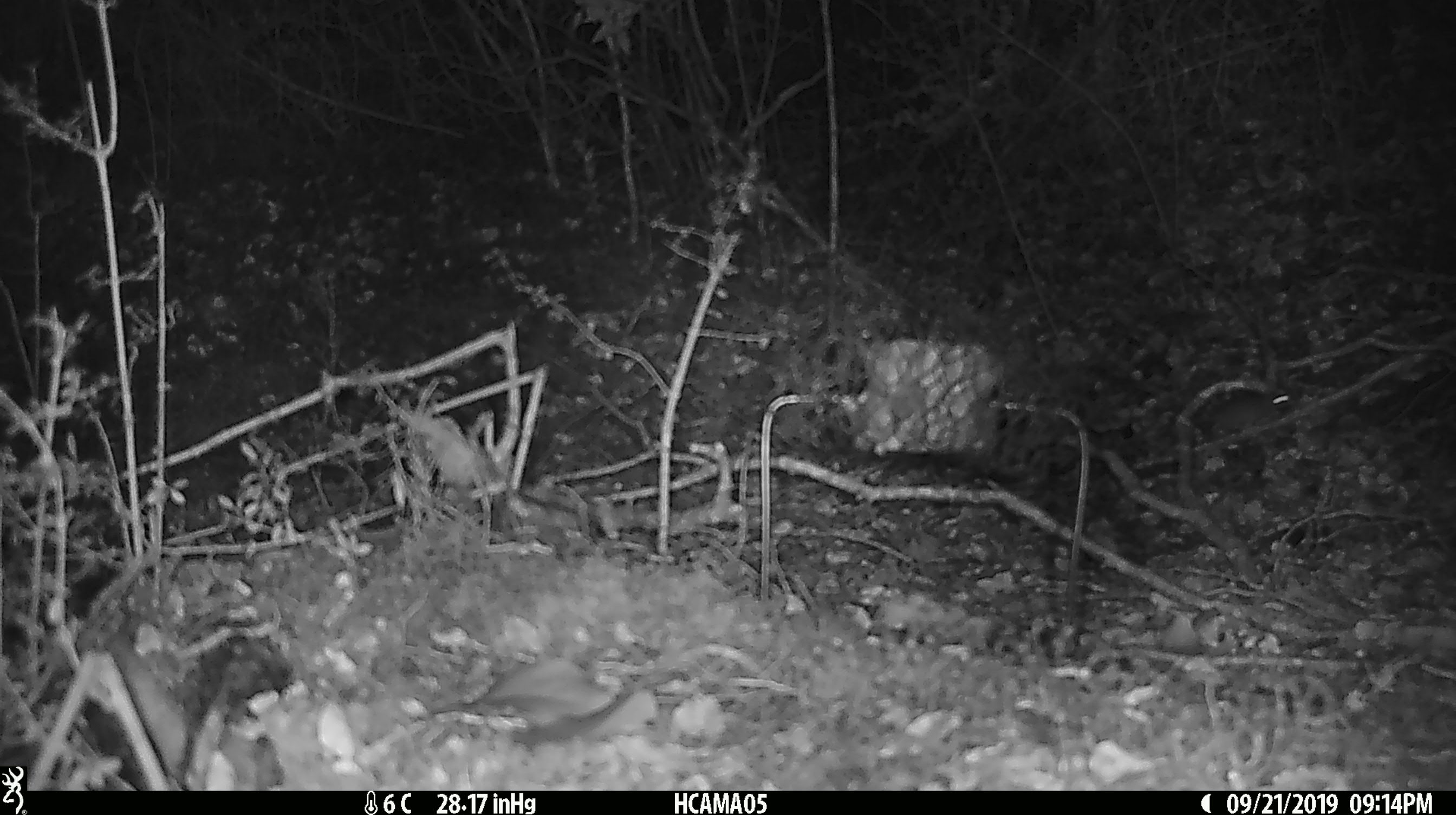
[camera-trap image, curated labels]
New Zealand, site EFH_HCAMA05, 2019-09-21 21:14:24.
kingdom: Animalia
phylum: Chordata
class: Mammalia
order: Rodentia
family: Muridae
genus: Mus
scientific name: Mus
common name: mouse